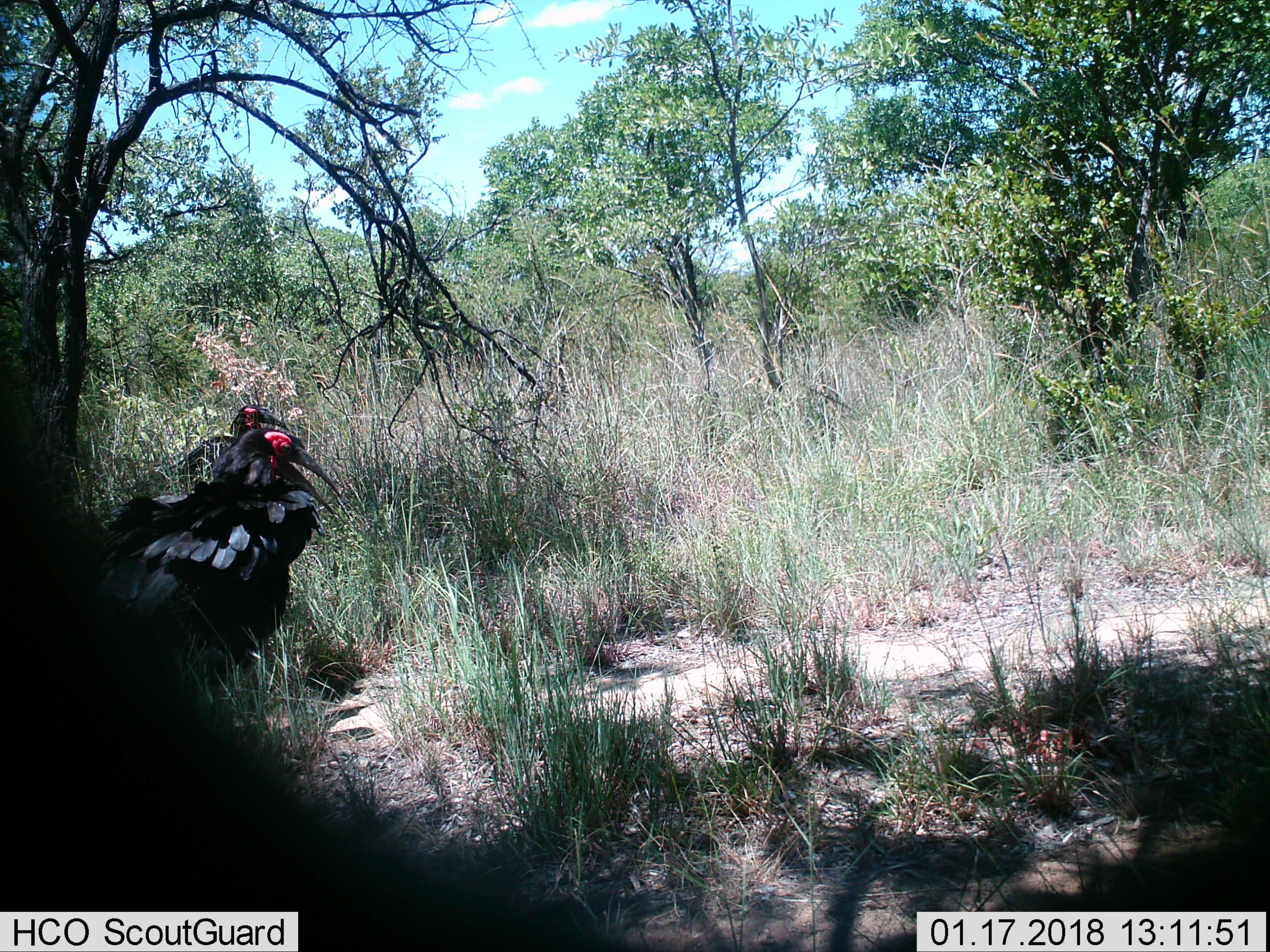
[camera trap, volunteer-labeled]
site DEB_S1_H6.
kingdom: Animalia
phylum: Chordata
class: Aves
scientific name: Aves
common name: bird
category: birdother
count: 2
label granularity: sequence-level